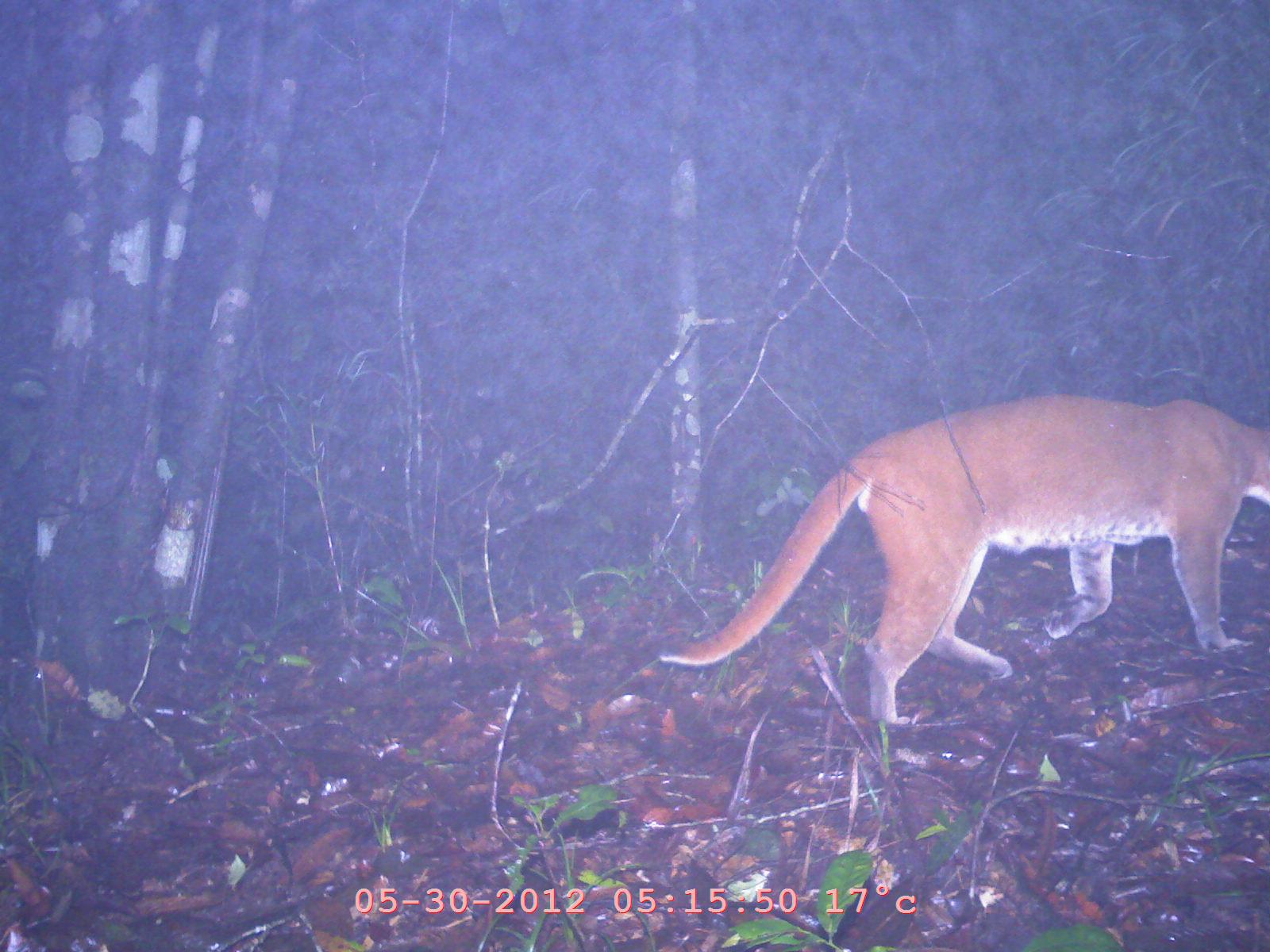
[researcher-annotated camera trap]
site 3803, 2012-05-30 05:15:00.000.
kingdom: Animalia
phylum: Chordata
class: Mammalia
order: Carnivora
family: Felidae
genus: Catopuma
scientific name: Catopuma temminckii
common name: asian golden cat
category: pardofelis temminckii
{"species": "pardofelis temminckii (asian golden cat) (Catopuma temminckii)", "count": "1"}